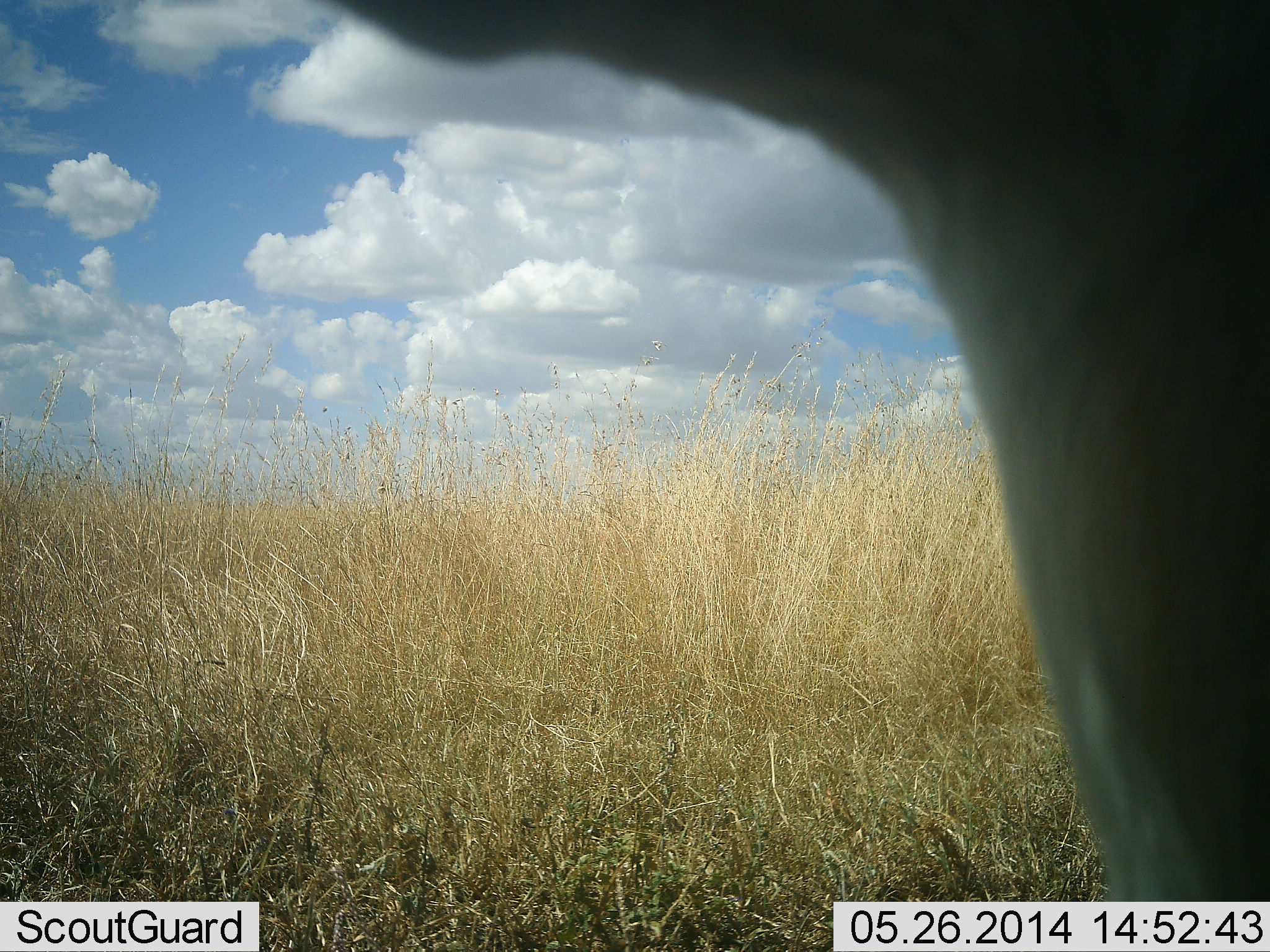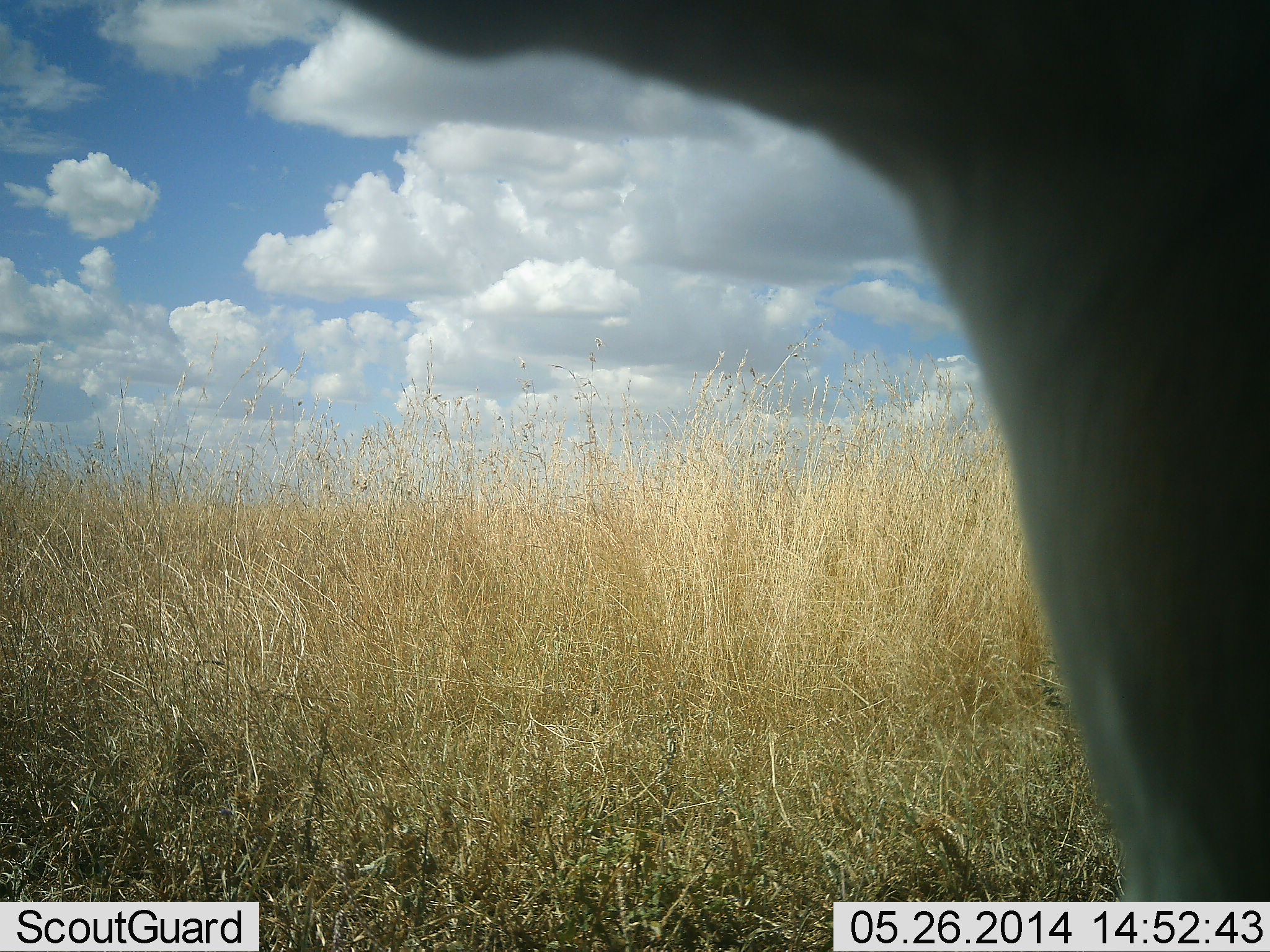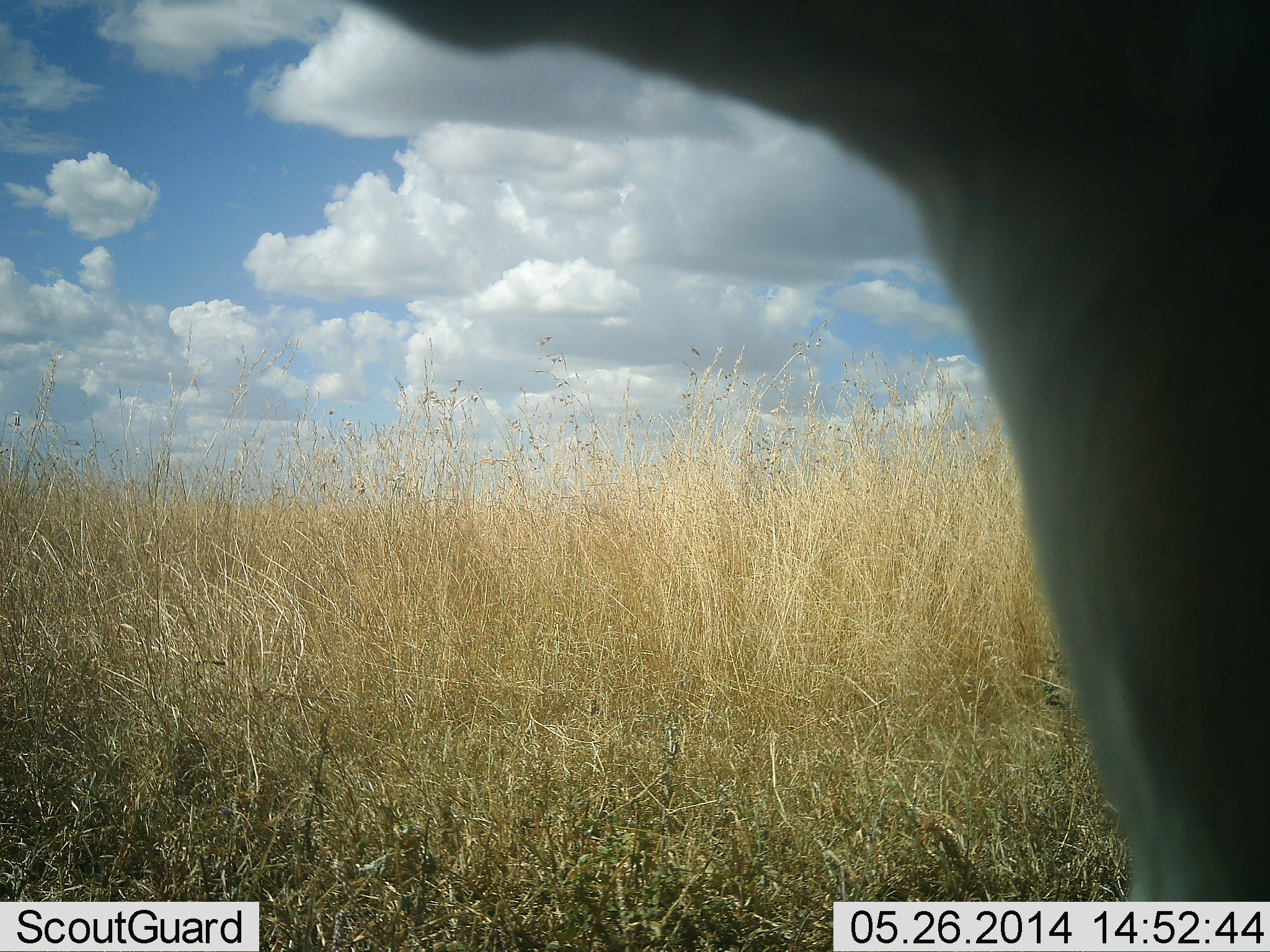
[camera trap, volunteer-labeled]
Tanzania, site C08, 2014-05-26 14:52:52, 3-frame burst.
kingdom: Animalia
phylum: Chordata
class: Mammalia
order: Artiodactyla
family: Bovidae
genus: Eudorcas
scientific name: Eudorcas thomsonii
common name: thomson's gazelle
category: gazellethomsons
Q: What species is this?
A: Gazellethomsons (thomson's gazelle) (Eudorcas thomsonii).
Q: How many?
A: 1.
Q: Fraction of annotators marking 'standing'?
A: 100%.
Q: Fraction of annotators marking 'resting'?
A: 0%.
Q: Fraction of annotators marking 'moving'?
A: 0%.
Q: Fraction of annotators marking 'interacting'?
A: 0%.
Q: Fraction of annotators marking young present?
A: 0%.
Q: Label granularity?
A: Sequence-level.